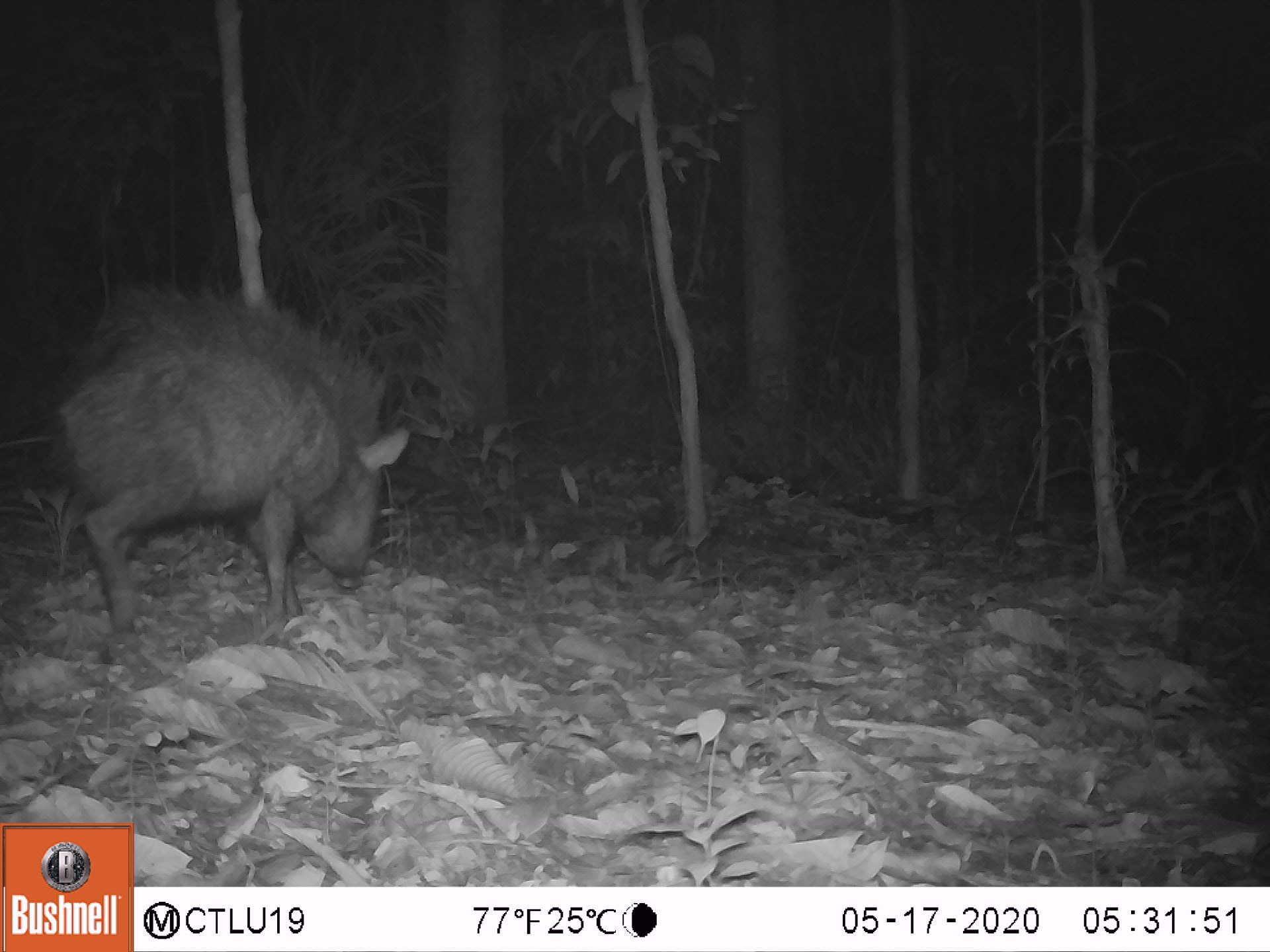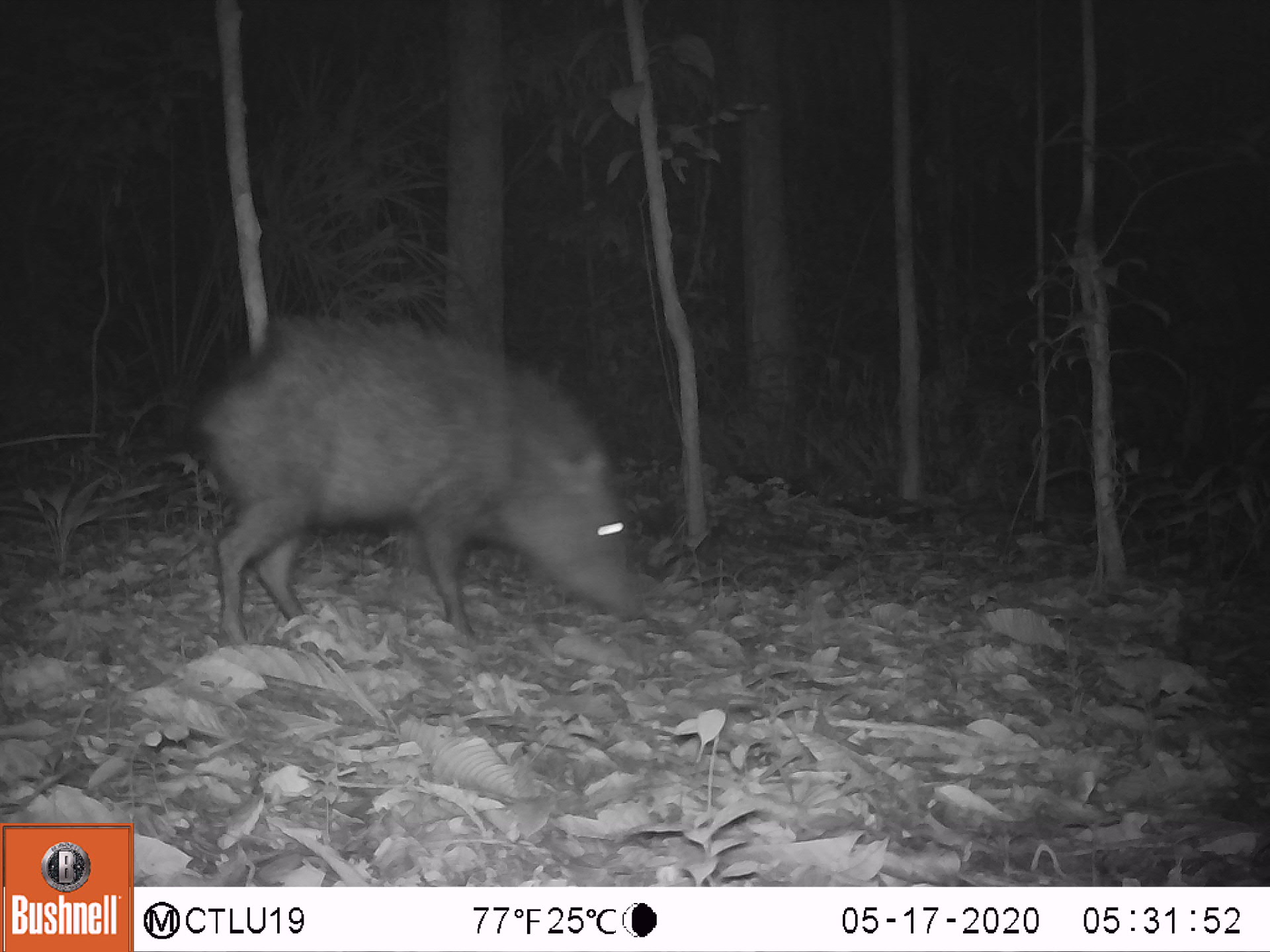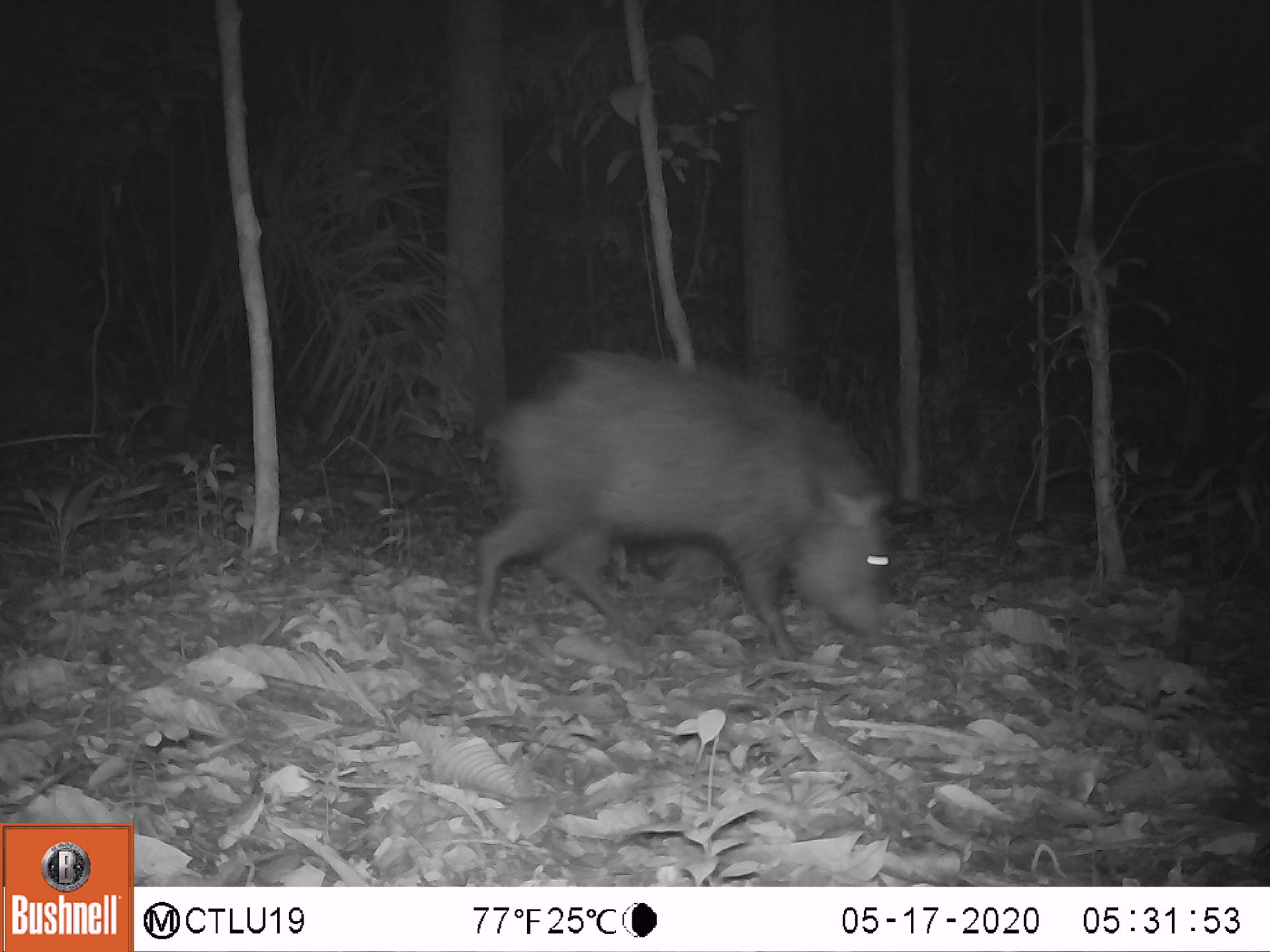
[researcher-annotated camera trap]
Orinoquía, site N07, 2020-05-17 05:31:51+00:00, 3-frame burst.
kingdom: Animalia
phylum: Chordata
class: Mammalia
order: Artiodactyla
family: Tayassuidae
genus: Pecari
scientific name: Pecari tajacu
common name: collared peccary